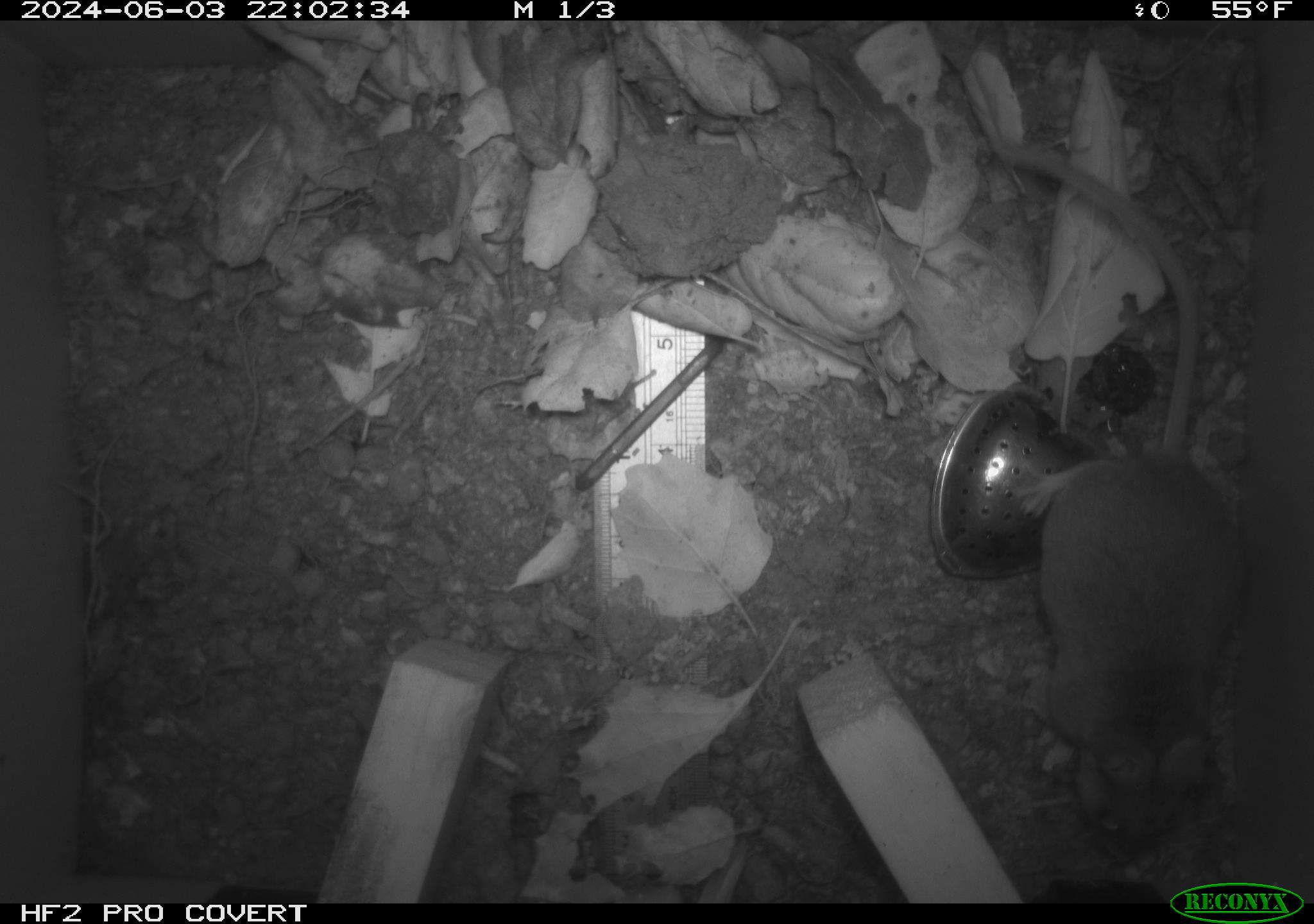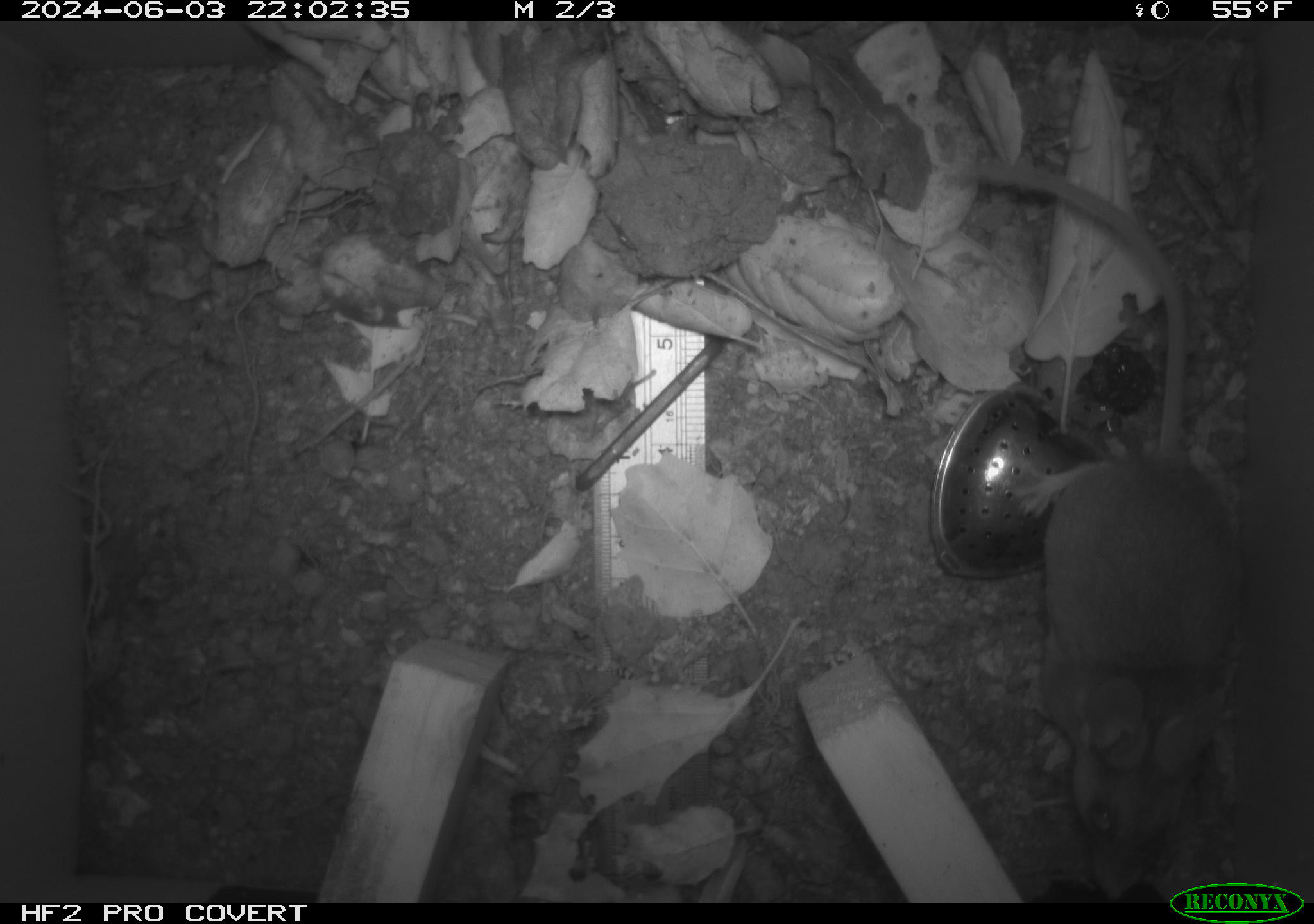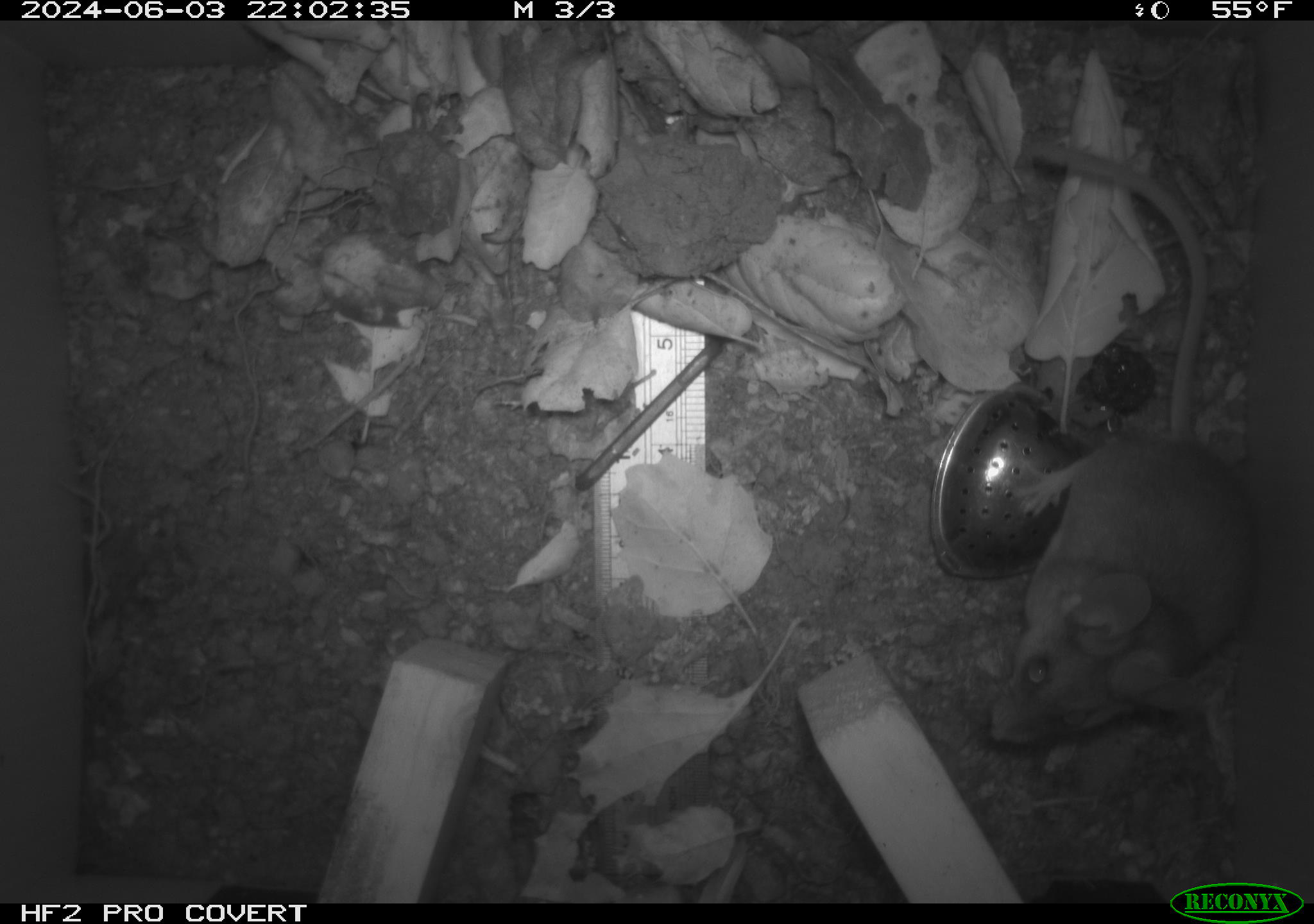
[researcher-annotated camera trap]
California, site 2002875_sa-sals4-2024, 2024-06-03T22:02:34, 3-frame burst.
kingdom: Animalia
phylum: Chordata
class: Mammalia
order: Rodentia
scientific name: Rodentia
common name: rodent